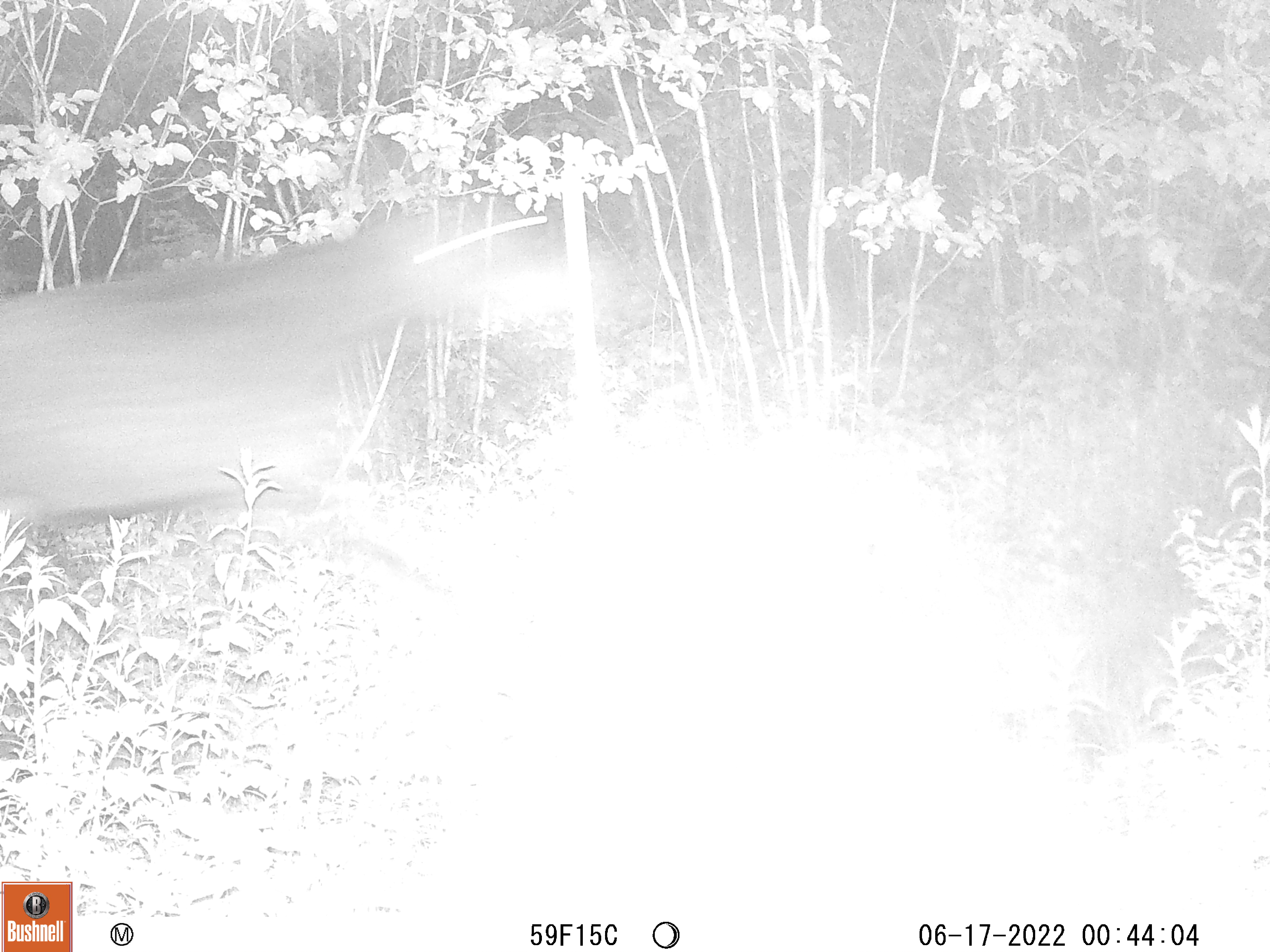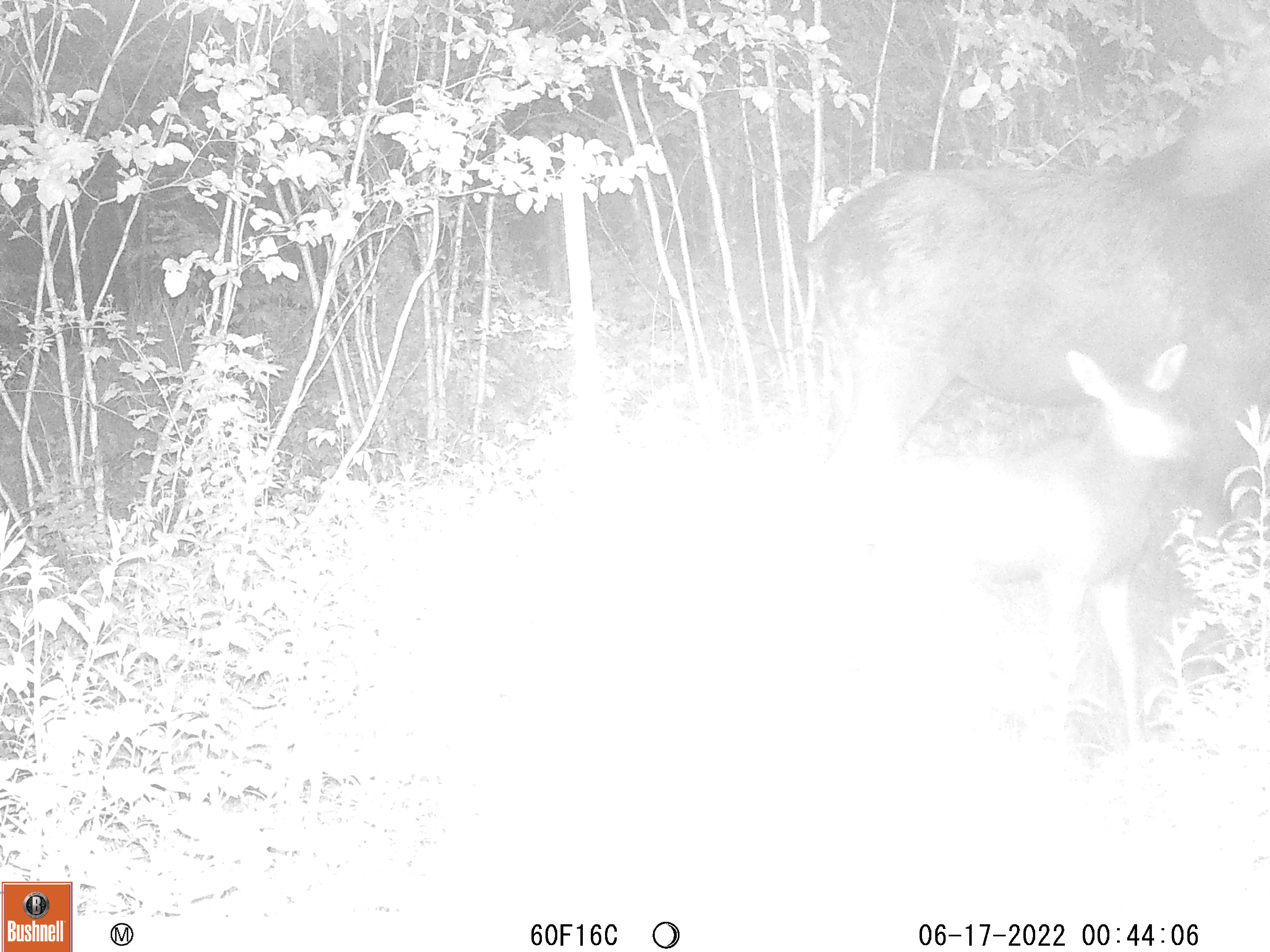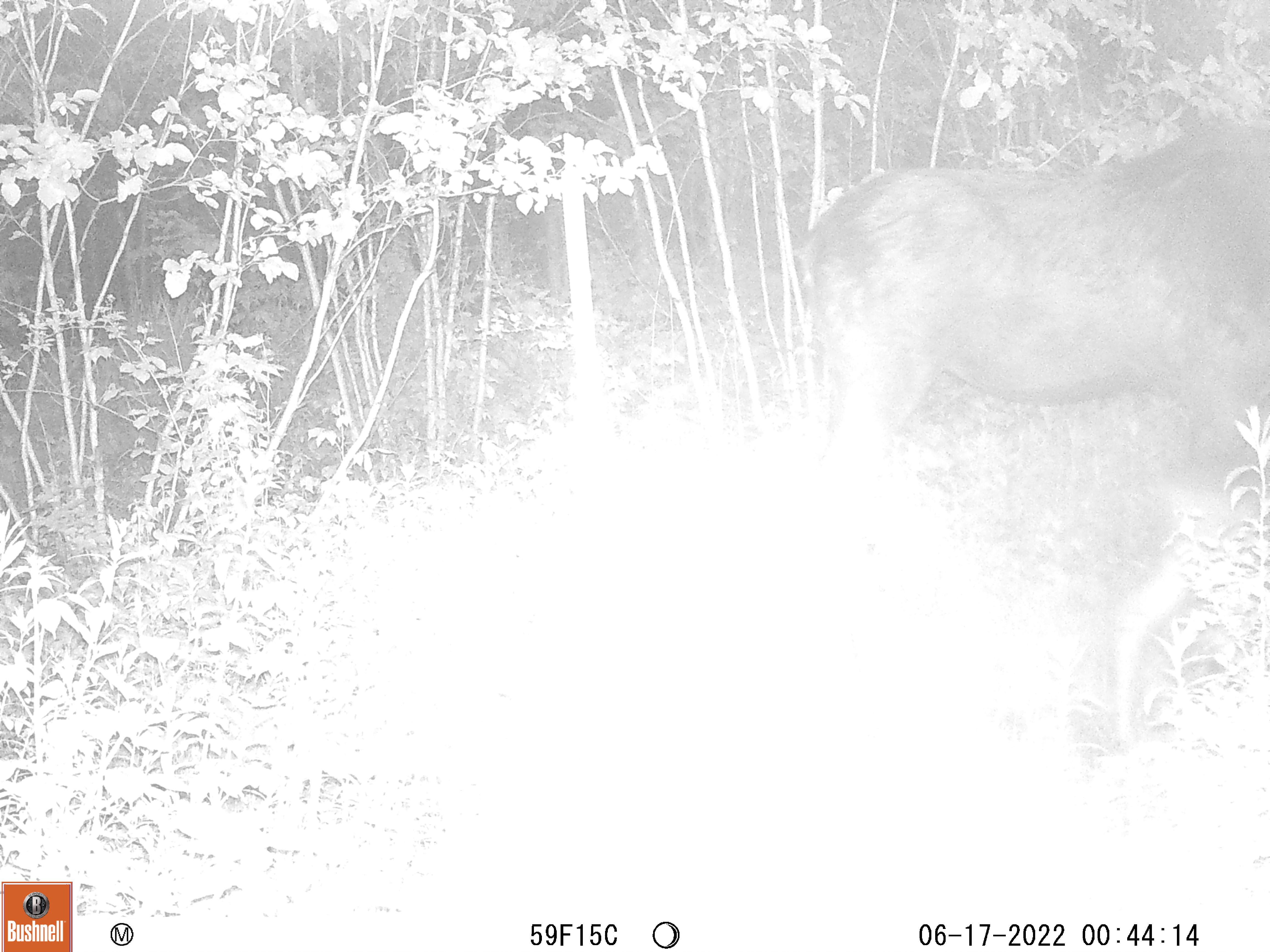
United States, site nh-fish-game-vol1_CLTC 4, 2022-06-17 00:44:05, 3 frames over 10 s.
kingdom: Animalia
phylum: Chordata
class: Mammalia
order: Artiodactyla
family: Cervidae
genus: Alces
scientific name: Alces alces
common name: moose